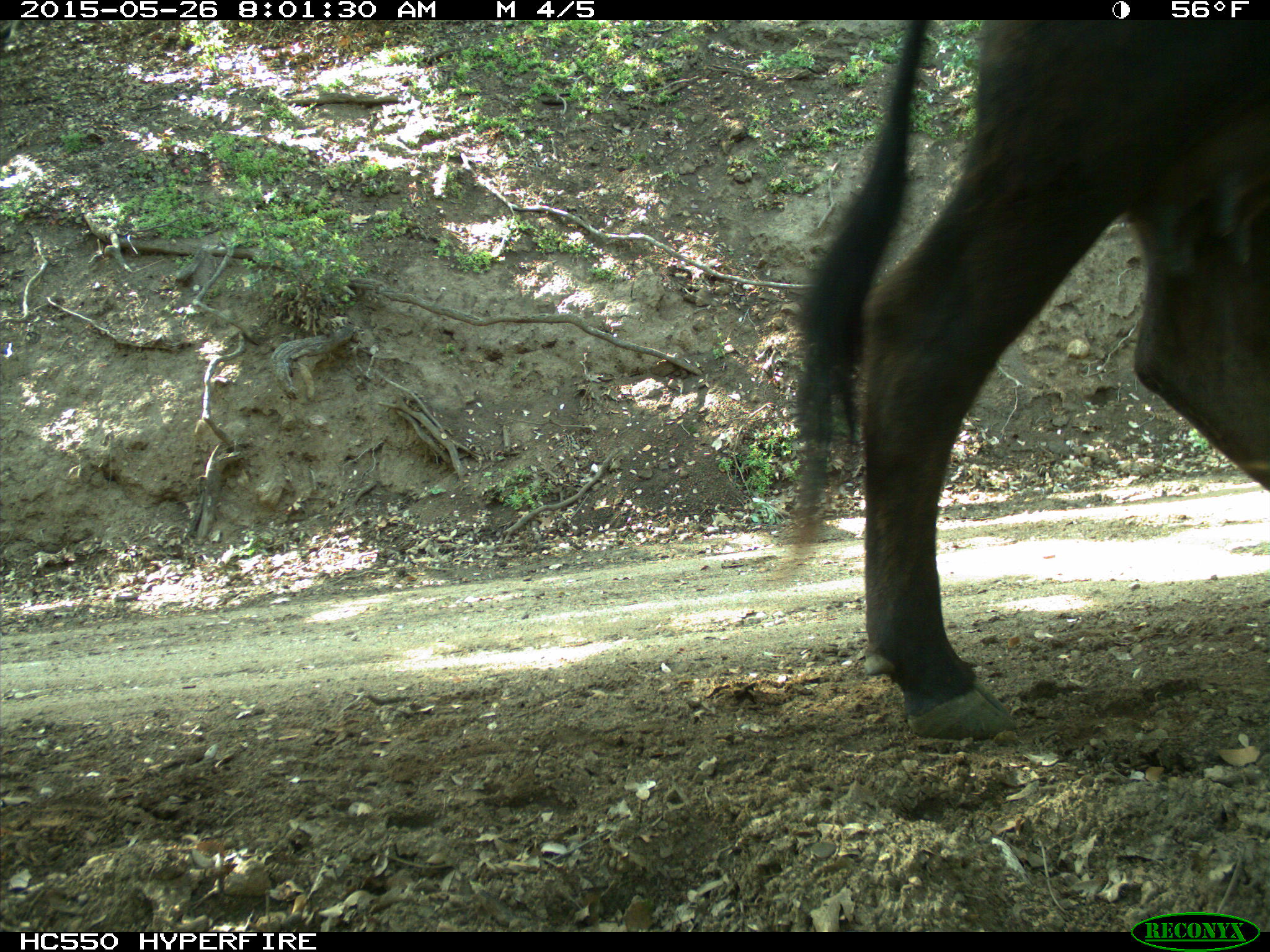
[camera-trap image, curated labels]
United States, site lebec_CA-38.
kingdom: Animalia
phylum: Chordata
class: Mammalia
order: Artiodactyla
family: Bovidae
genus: Bos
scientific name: Bos taurus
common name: domestic cow